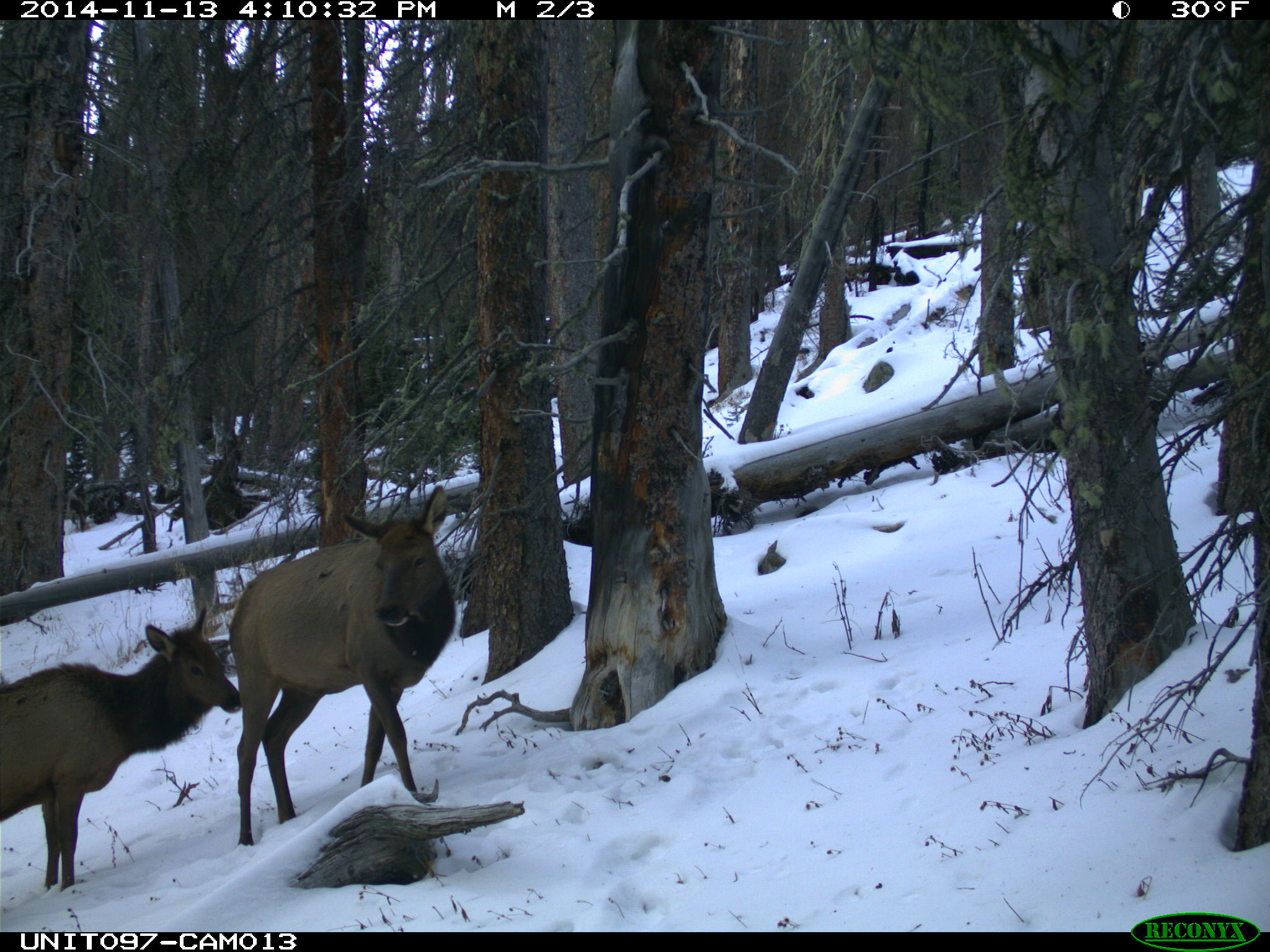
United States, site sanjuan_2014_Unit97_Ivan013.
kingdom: Animalia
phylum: Chordata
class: Mammalia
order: Artiodactyla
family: Cervidae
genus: Cervus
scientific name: Cervus elaphus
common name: red deer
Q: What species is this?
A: Cervus elaphus (red deer).